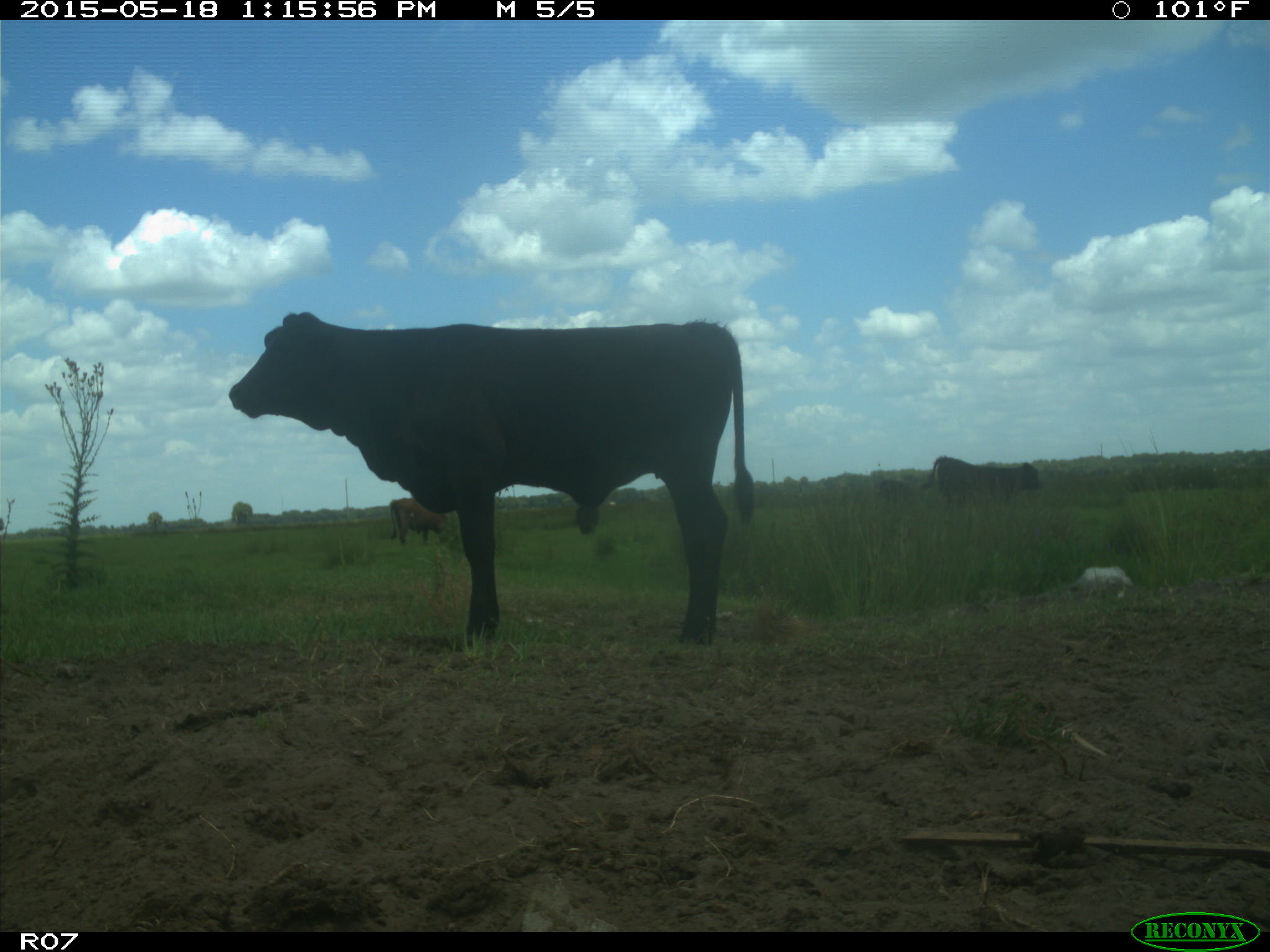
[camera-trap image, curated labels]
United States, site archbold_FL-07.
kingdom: Animalia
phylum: Chordata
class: Mammalia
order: Artiodactyla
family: Bovidae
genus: Bos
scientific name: Bos taurus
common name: domestic cow